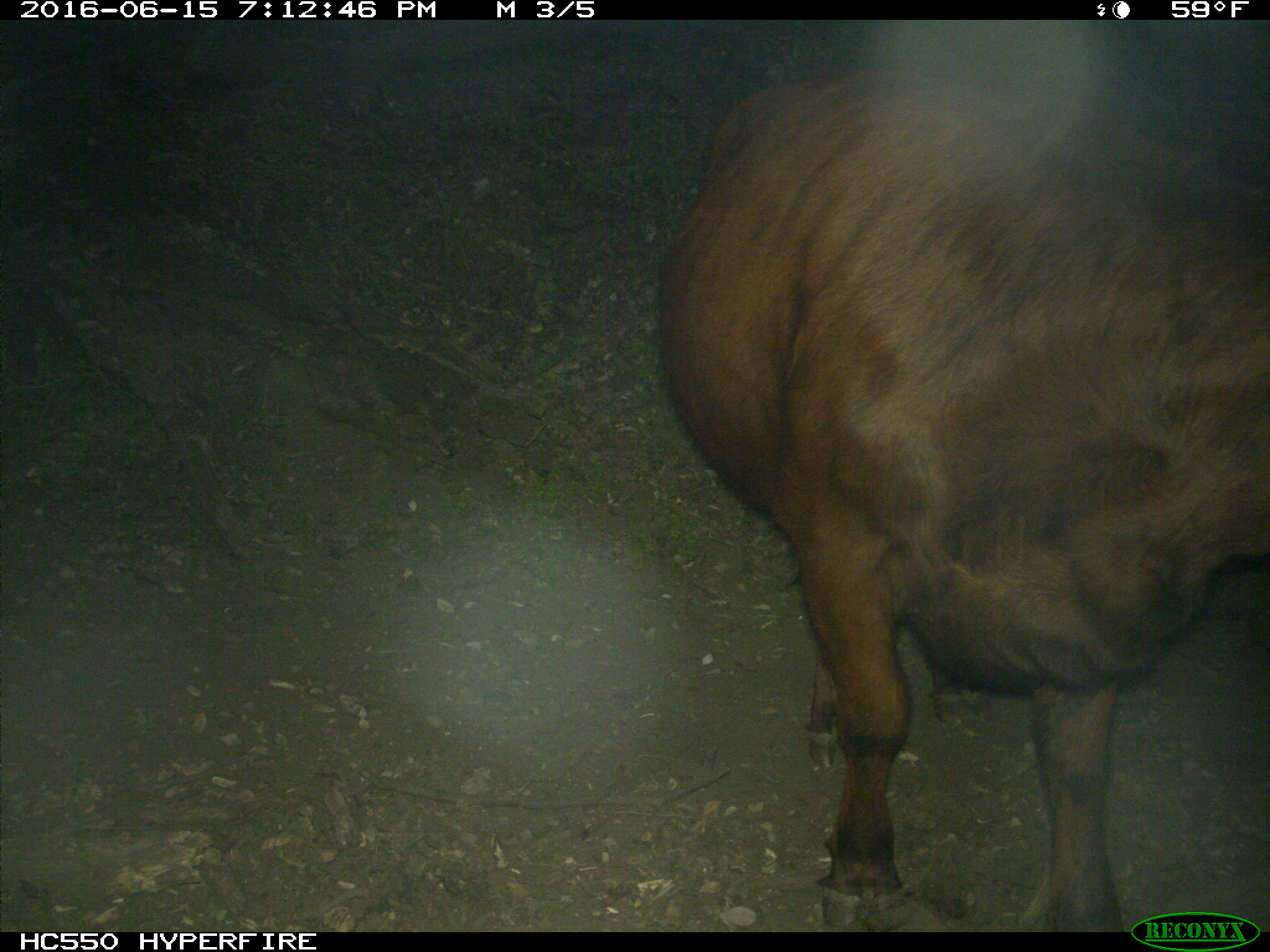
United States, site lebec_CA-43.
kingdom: Animalia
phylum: Chordata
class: Mammalia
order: Artiodactyla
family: Bovidae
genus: Bos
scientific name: Bos taurus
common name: domestic cow